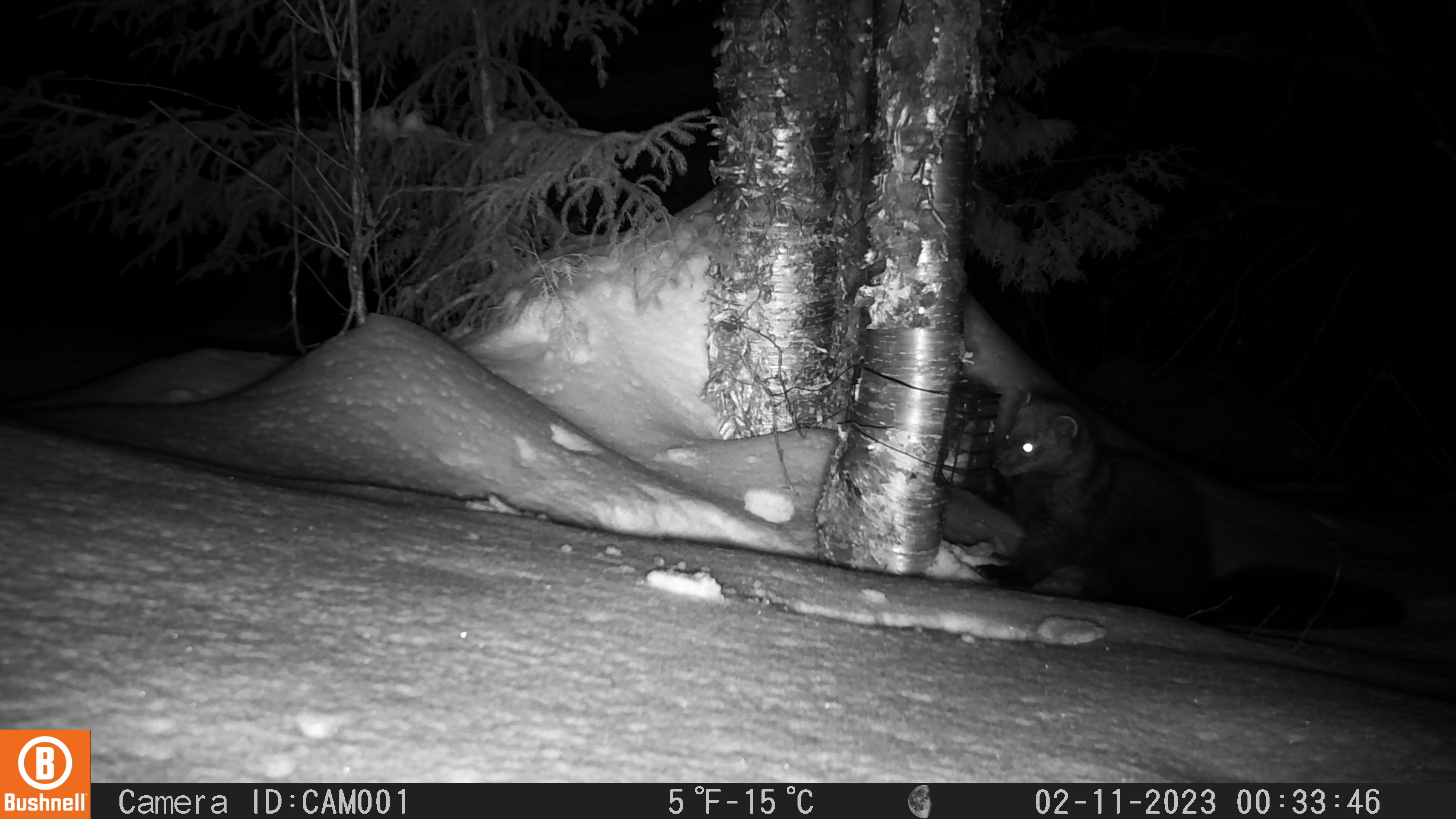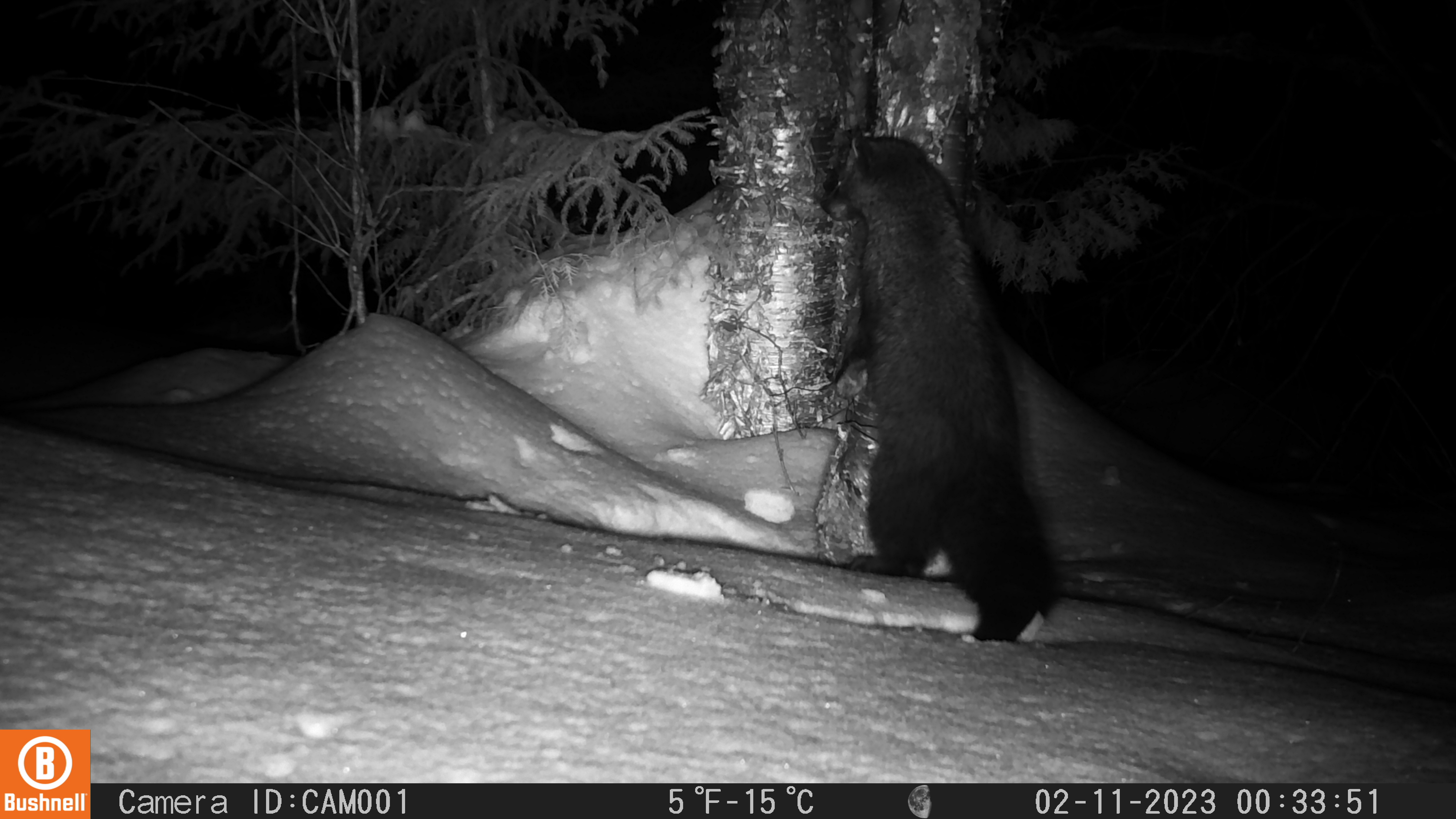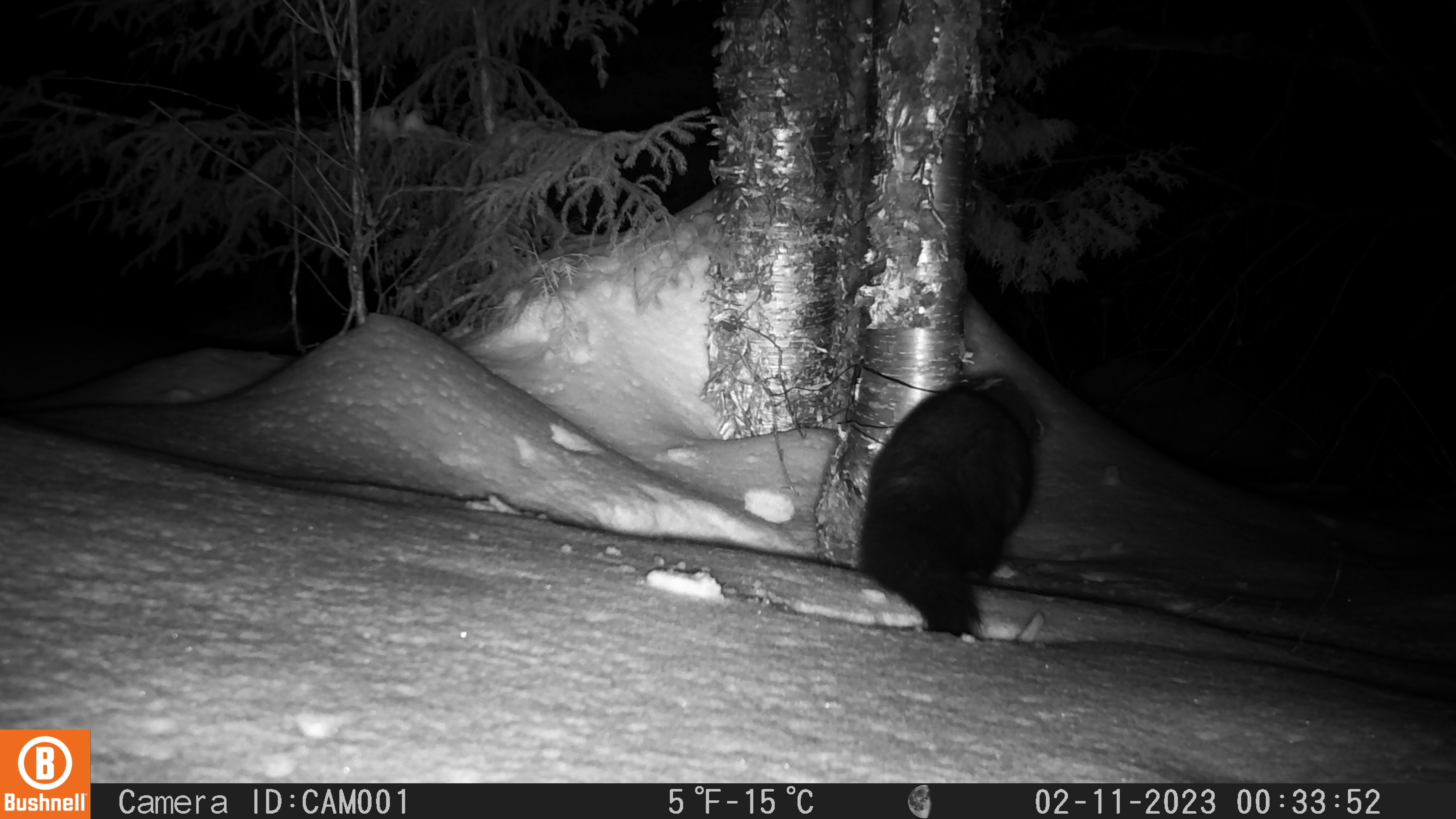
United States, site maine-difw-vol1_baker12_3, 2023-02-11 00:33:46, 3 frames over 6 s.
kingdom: Animalia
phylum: Chordata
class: Mammalia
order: Carnivora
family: Mustelidae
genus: Pekania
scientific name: Pekania pennanti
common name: fisher